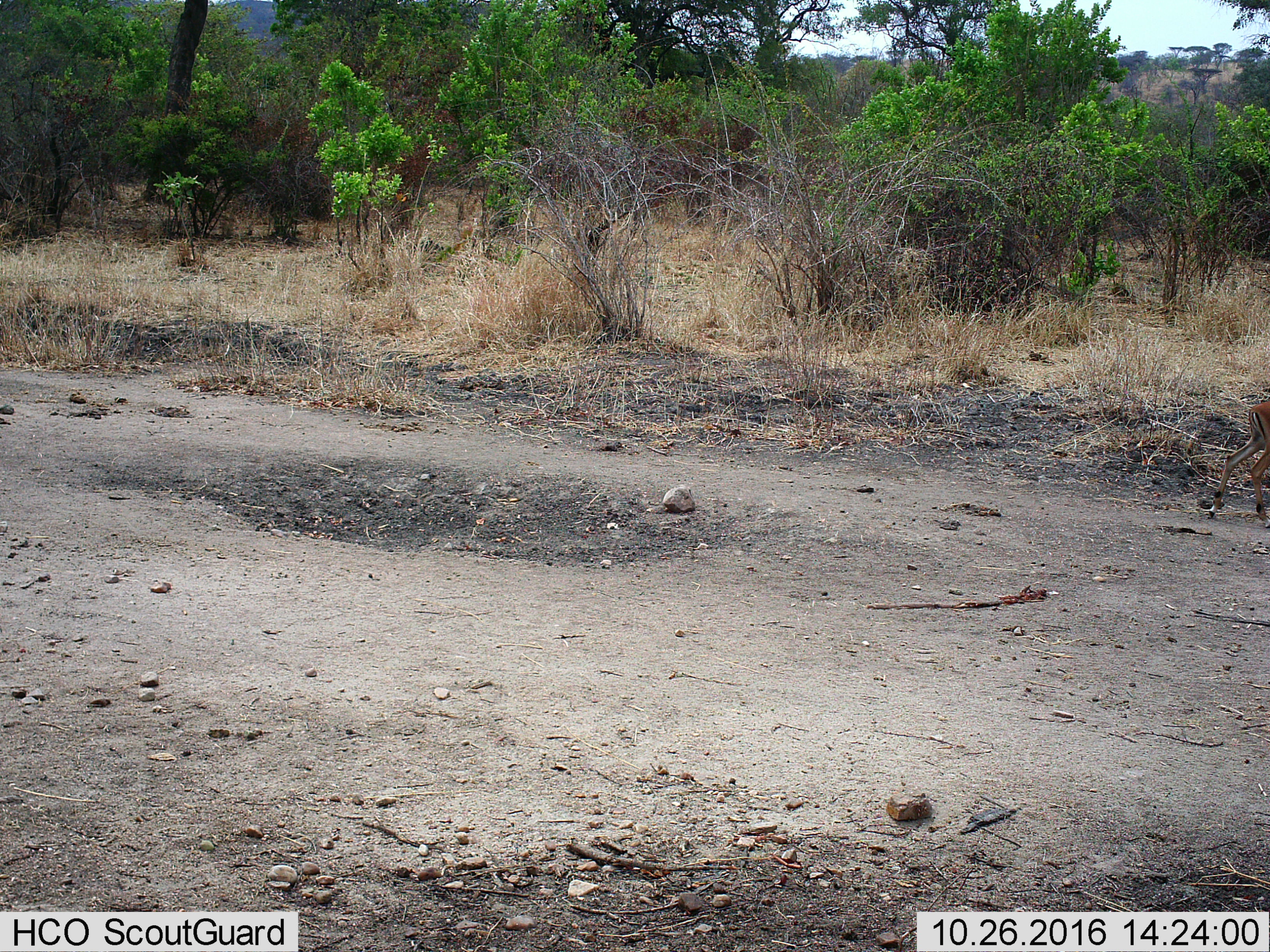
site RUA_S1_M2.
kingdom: Animalia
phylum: Chordata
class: Mammalia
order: Artiodactyla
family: Bovidae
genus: Aepyceros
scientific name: Aepyceros melampus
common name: impala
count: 1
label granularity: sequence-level